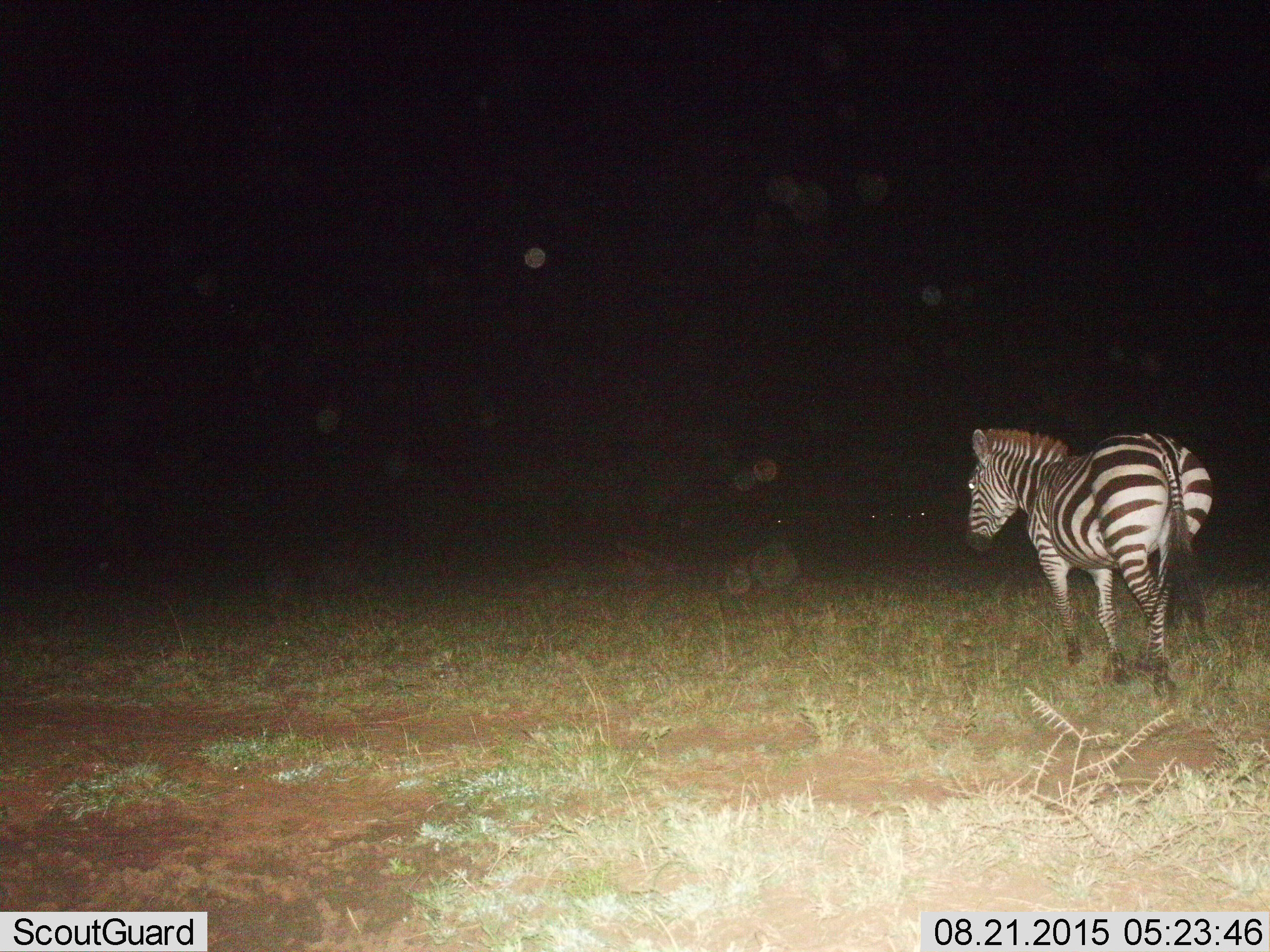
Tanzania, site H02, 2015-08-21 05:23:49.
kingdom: Animalia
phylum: Chordata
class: Mammalia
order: Perissodactyla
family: Equidae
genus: Equus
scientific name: Equus quagga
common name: plains zebra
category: zebra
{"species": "zebra (plains zebra) (Equus quagga)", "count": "1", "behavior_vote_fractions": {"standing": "70%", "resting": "0%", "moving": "40%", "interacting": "0%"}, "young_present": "0%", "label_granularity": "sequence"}